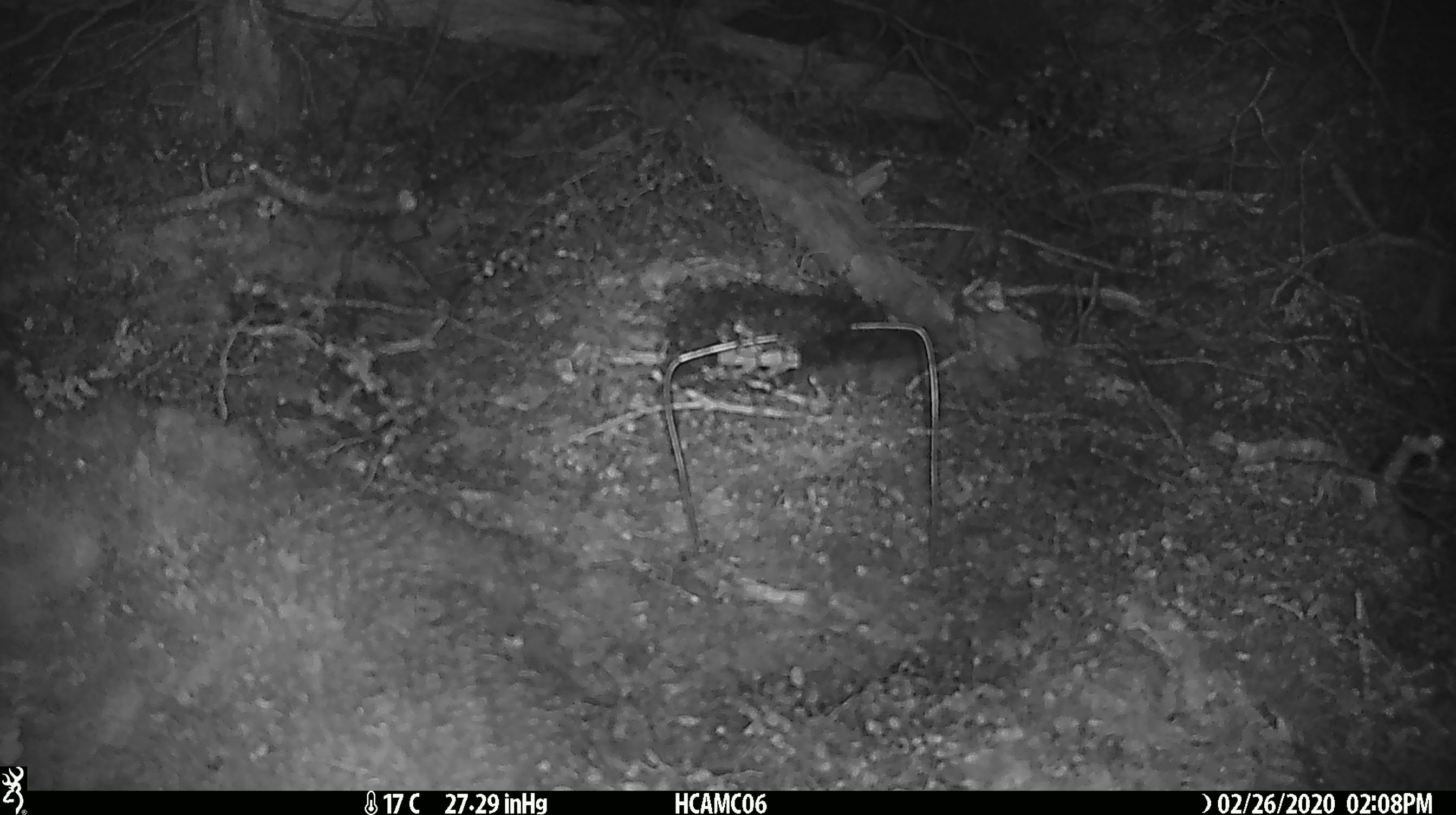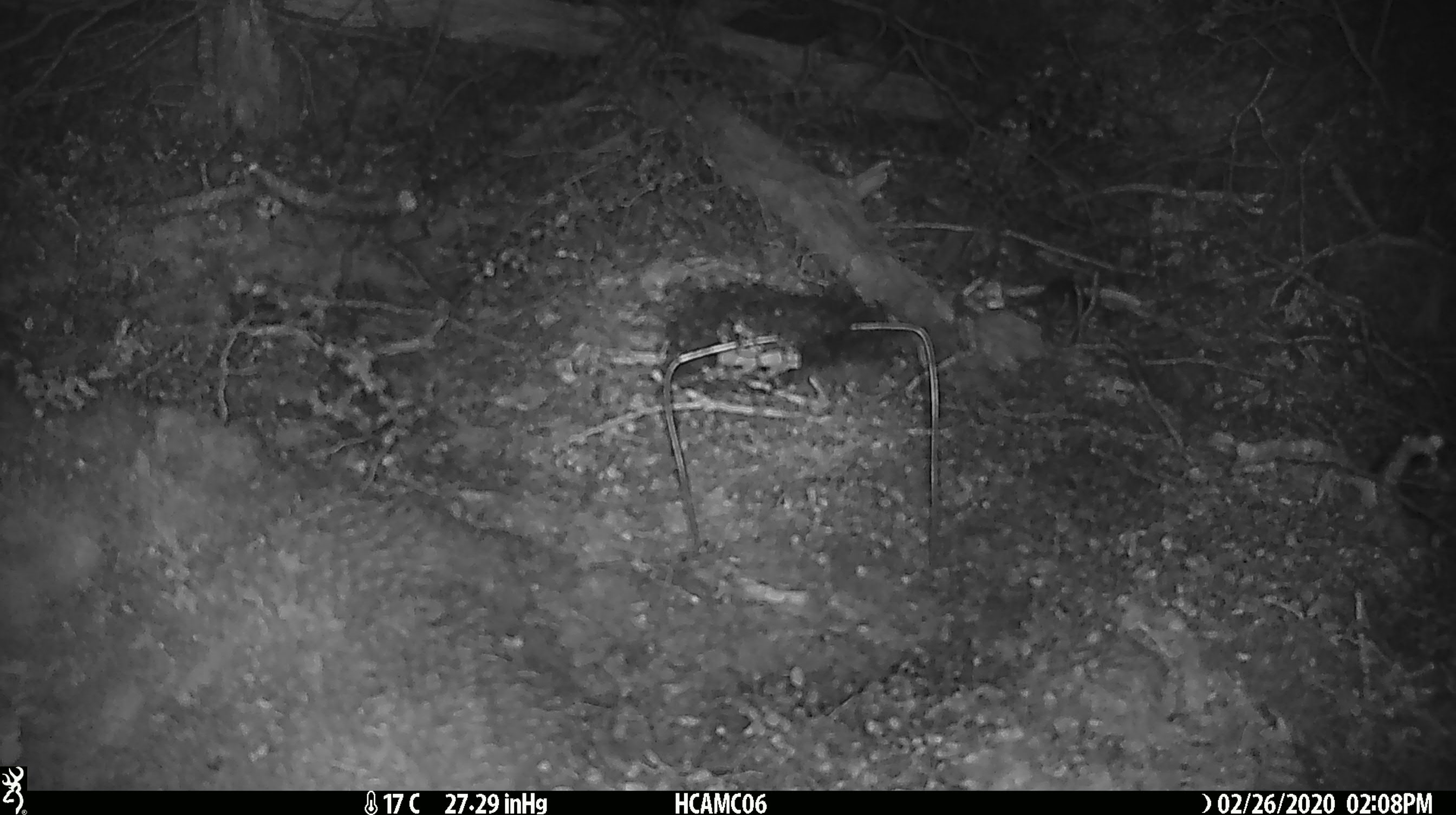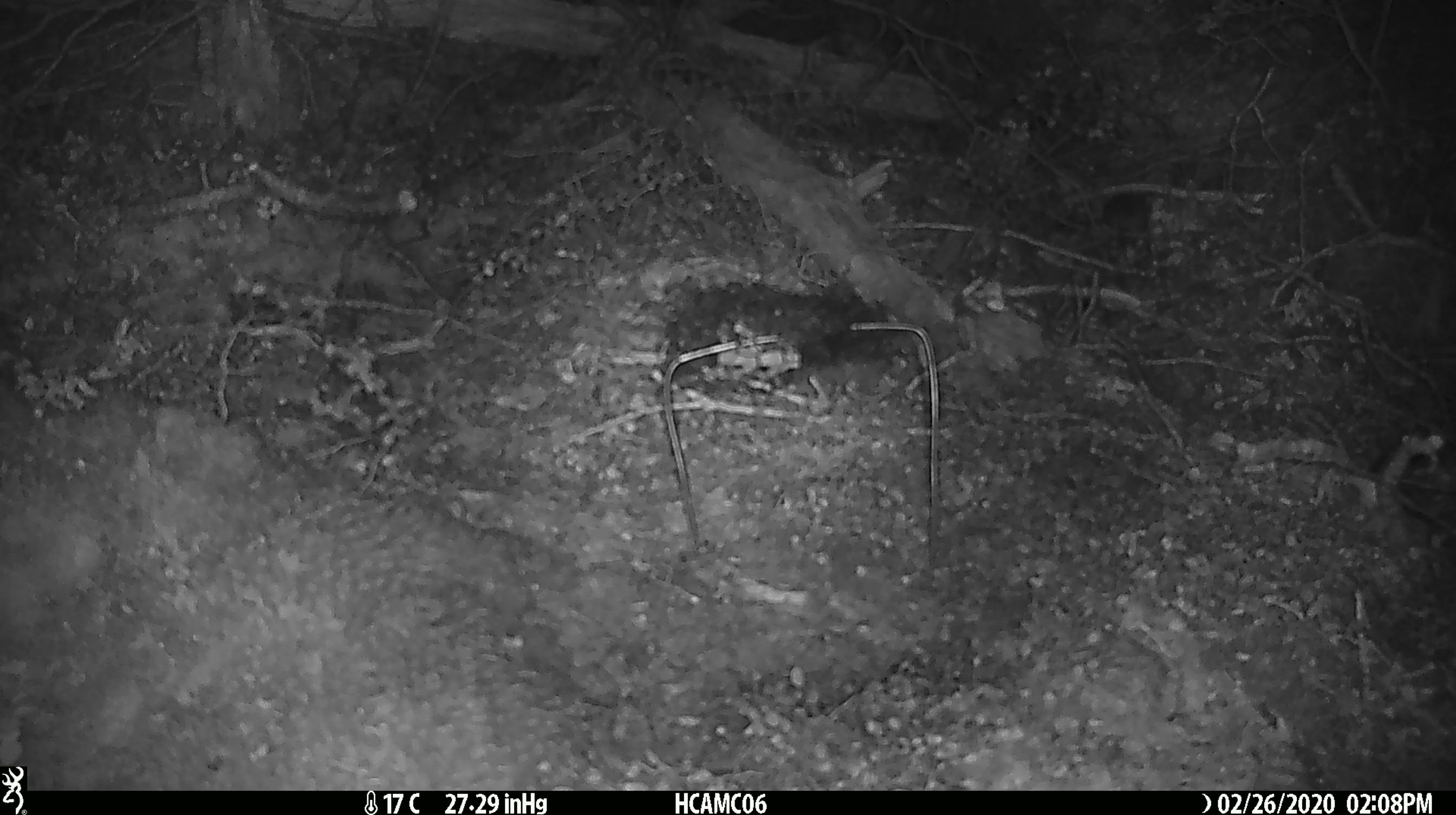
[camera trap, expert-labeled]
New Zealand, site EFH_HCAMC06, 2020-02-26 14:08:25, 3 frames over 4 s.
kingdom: Animalia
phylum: Chordata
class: Mammalia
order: Rodentia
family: Muridae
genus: Mus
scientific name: Mus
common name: mouse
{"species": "mouse (Mus)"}